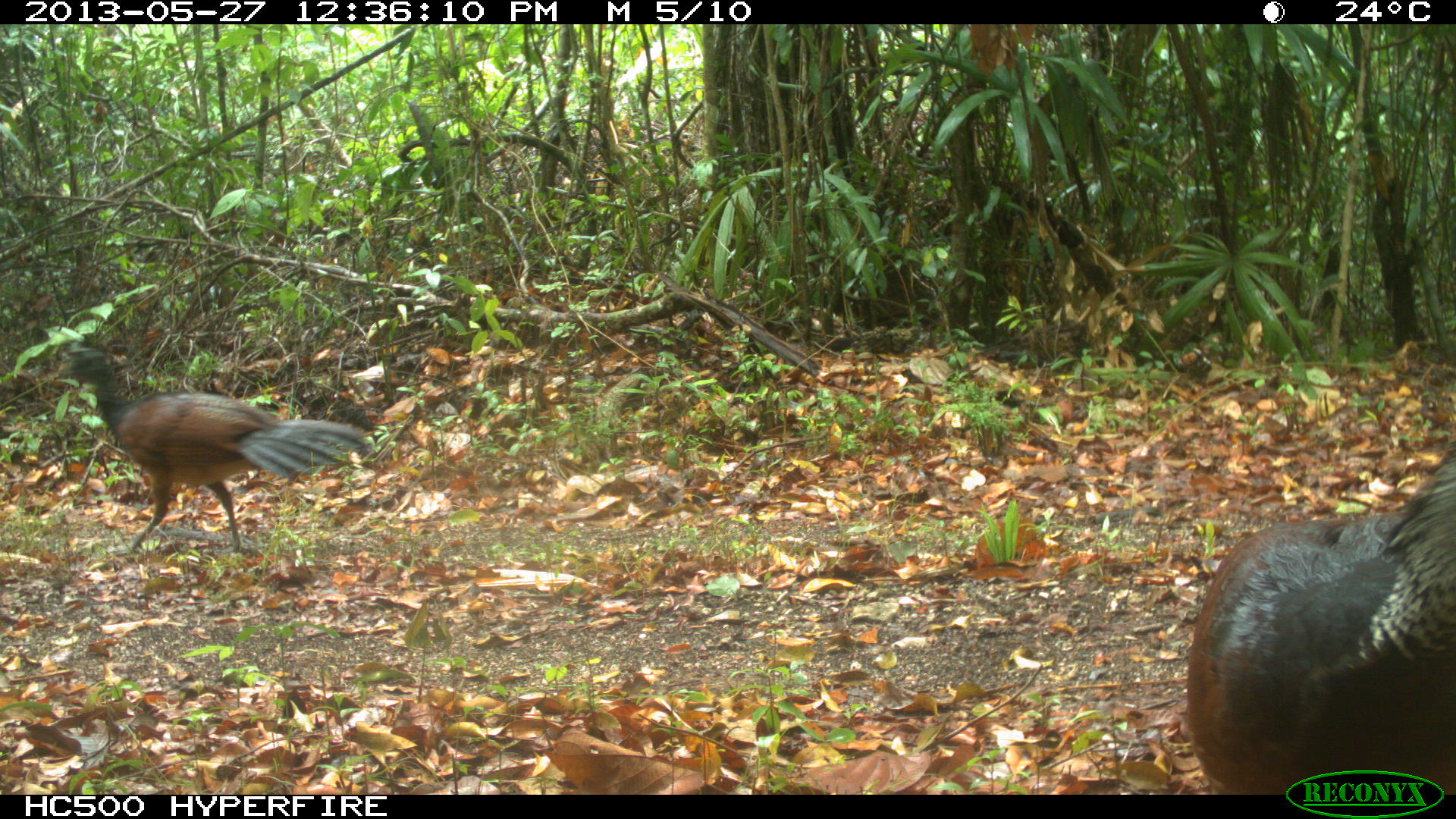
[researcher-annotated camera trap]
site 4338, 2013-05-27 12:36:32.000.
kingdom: Animalia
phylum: Chordata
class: Aves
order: Galliformes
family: Cracidae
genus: Crax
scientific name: Crax rubra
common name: great curassow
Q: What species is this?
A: Crax rubra (great curassow).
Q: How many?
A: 2.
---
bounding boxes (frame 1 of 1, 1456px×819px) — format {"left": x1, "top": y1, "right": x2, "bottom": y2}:
crax rubra: {"left": 1182, "top": 434, "right": 1456, "bottom": 793}; {"left": 46, "top": 341, "right": 375, "bottom": 560}